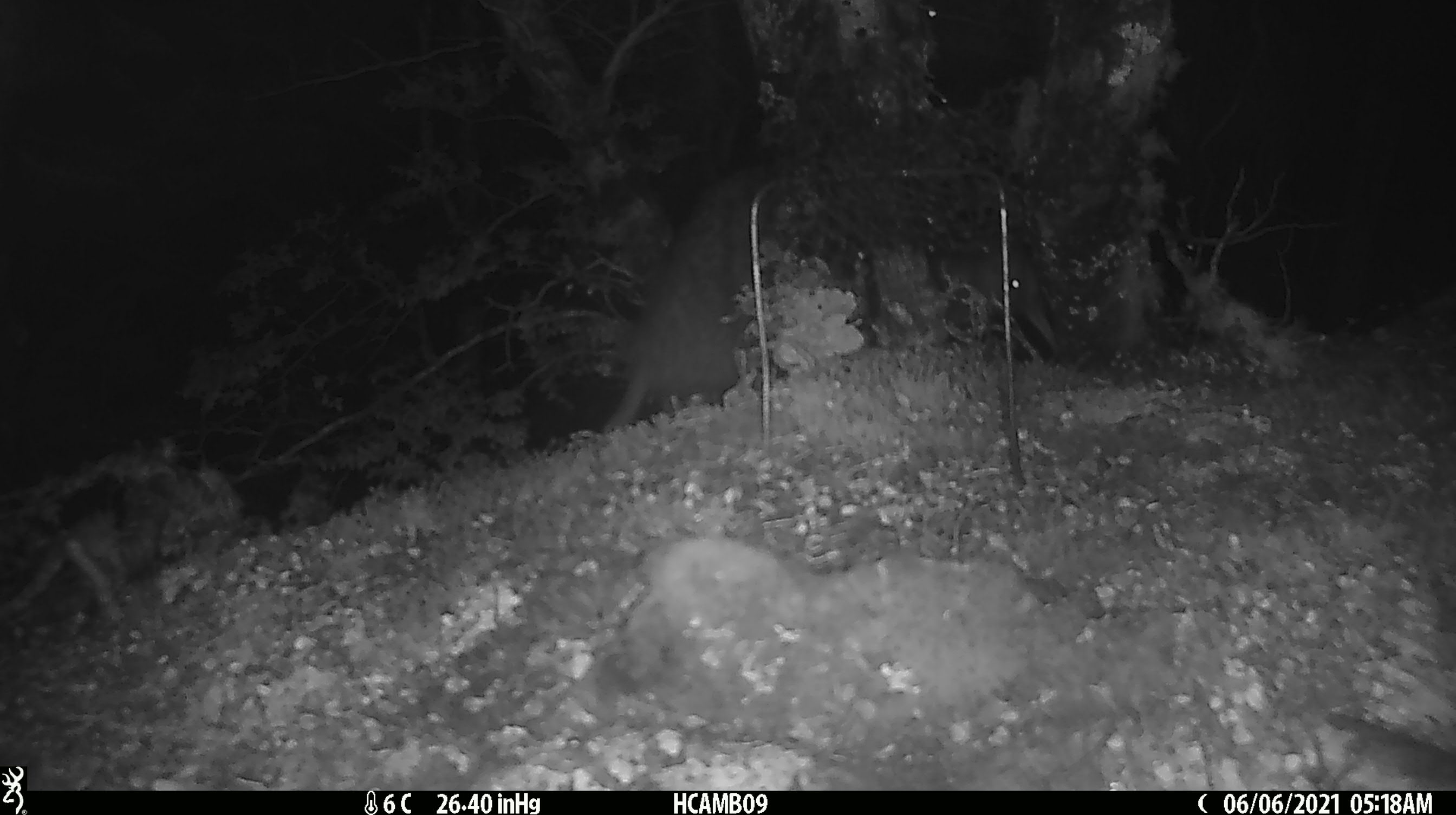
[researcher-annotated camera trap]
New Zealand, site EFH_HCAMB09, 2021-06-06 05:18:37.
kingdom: Animalia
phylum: Chordata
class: Mammalia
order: Diprotodontia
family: Phalangeridae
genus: Trichosurus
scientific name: Trichosurus vulpecula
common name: common brushtail possum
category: possum